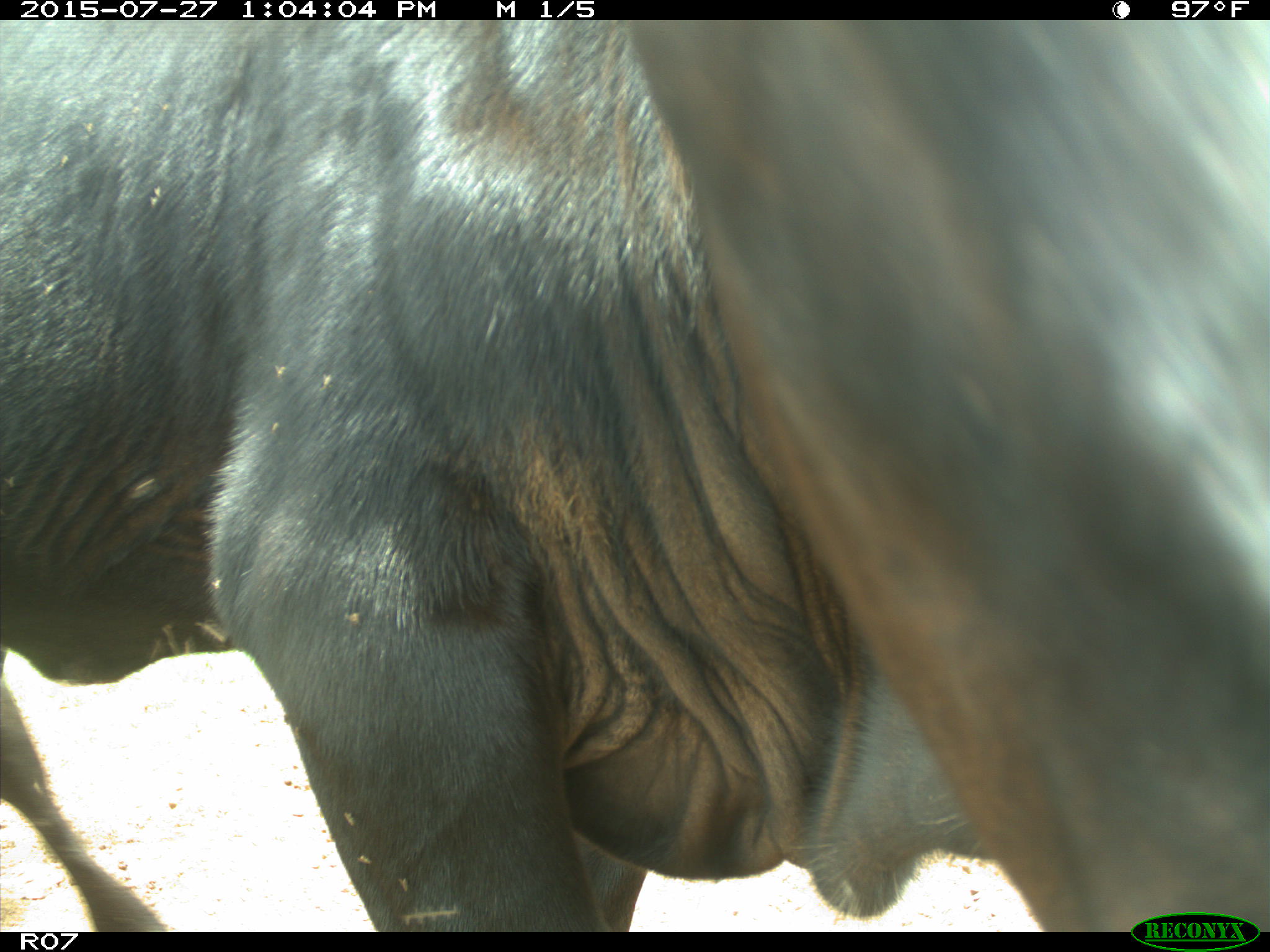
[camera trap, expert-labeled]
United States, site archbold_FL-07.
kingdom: Animalia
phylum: Chordata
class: Mammalia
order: Artiodactyla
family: Bovidae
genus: Bos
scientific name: Bos taurus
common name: domestic cow